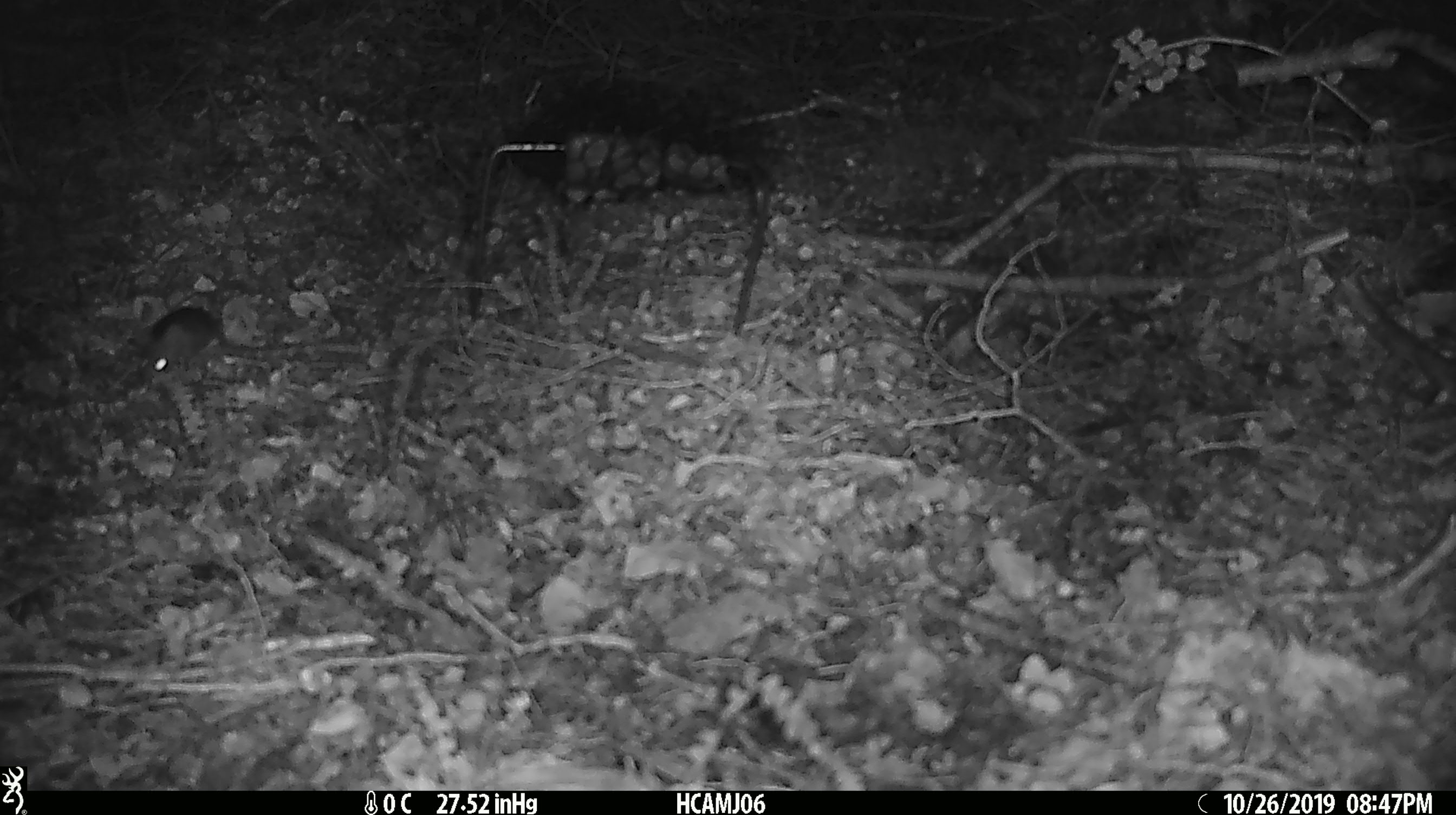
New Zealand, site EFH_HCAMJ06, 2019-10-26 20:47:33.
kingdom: Animalia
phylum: Chordata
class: Mammalia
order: Rodentia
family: Muridae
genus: Mus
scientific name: Mus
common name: mouse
Mouse (Mus).